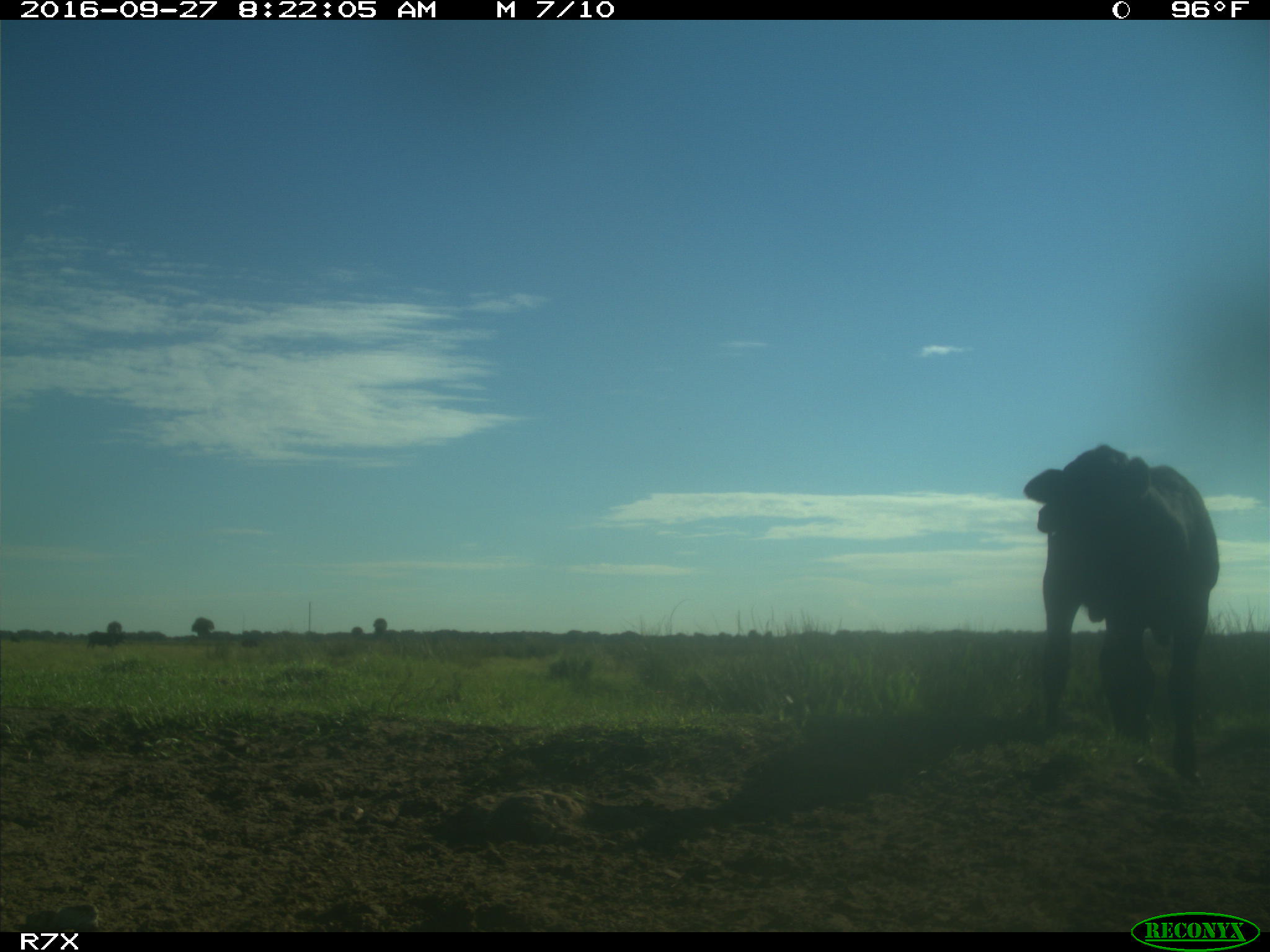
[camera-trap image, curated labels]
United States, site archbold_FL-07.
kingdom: Animalia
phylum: Chordata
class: Mammalia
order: Artiodactyla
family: Bovidae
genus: Bos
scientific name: Bos taurus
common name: domestic cow